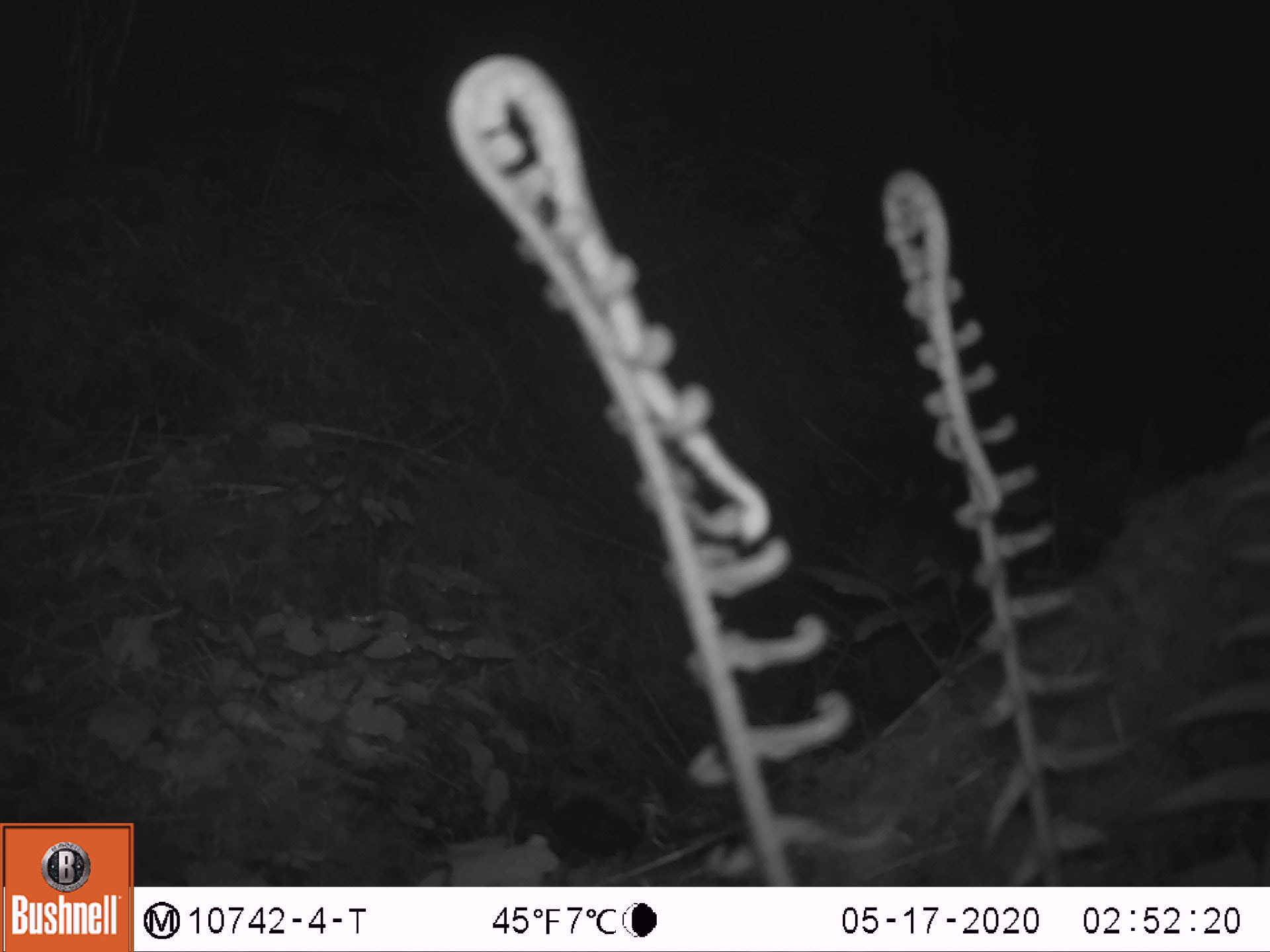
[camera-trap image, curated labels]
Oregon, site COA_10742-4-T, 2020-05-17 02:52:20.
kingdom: Animalia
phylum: Chordata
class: Mammalia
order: Rodentia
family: Sciuridae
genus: Glaucomys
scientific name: Glaucomys oregonensis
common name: humboldt's flying squirrel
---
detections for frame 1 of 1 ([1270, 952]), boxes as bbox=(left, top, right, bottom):
humboldt's flying squirrel: bbox=(860, 470, 974, 711)